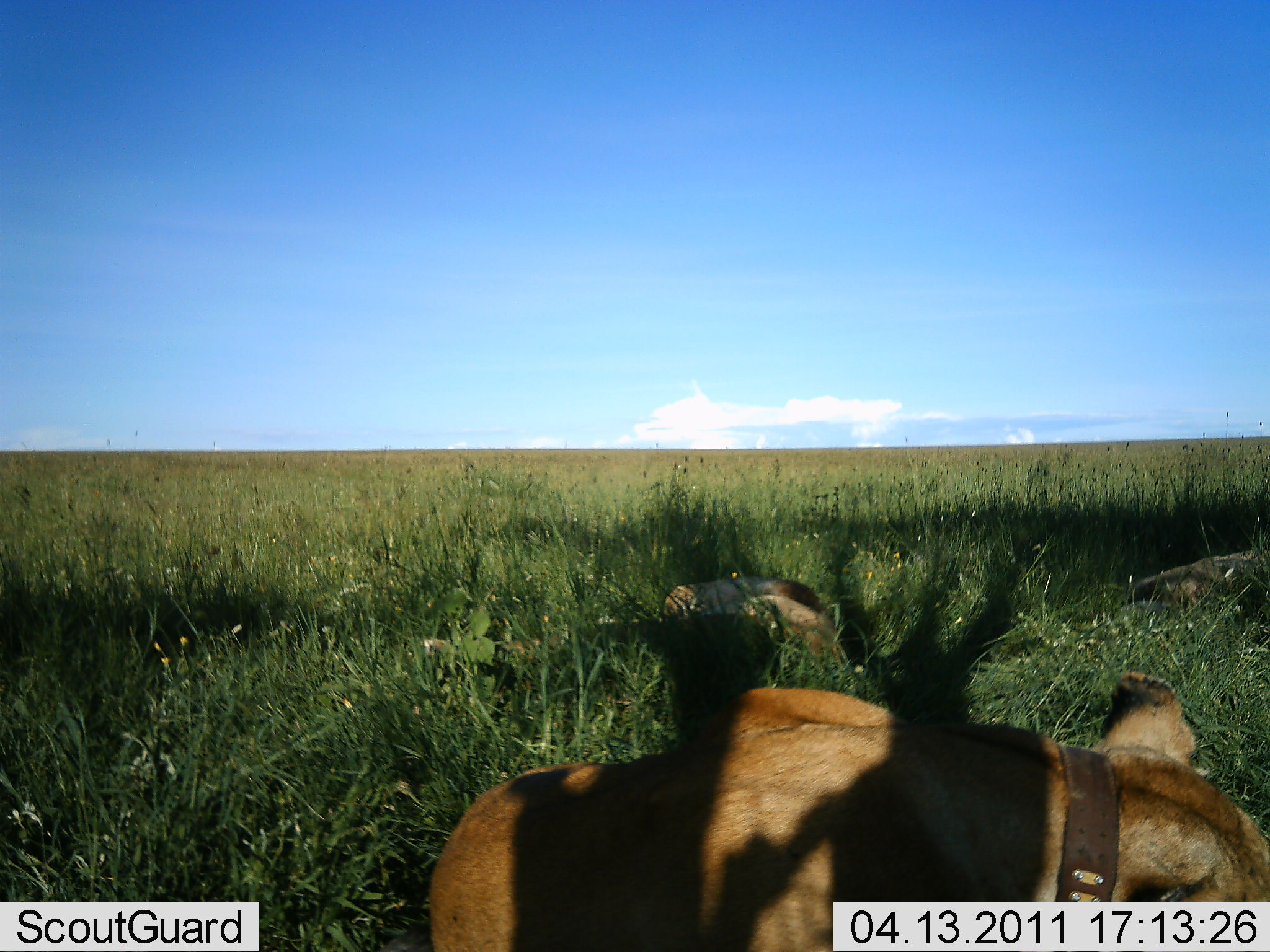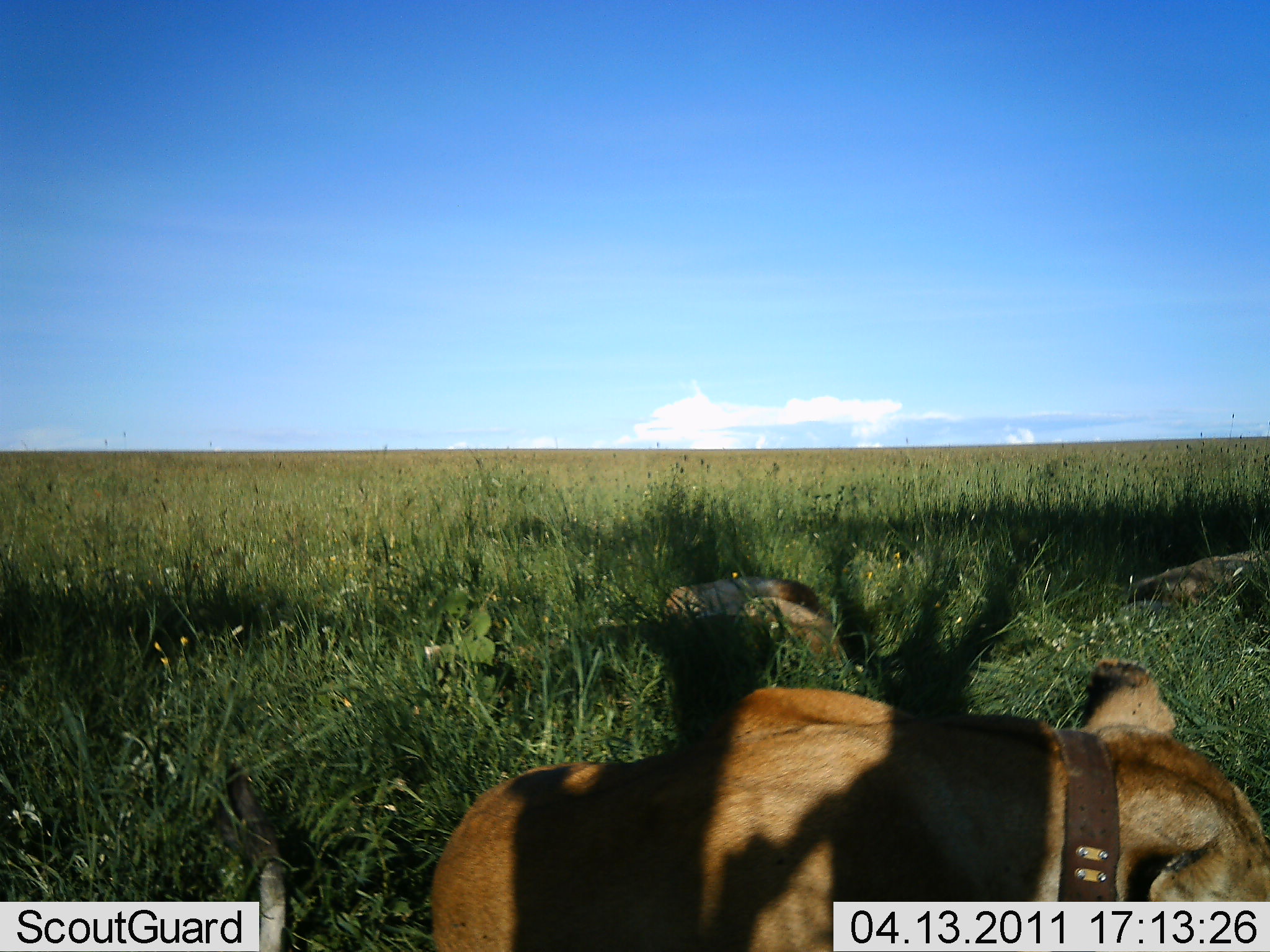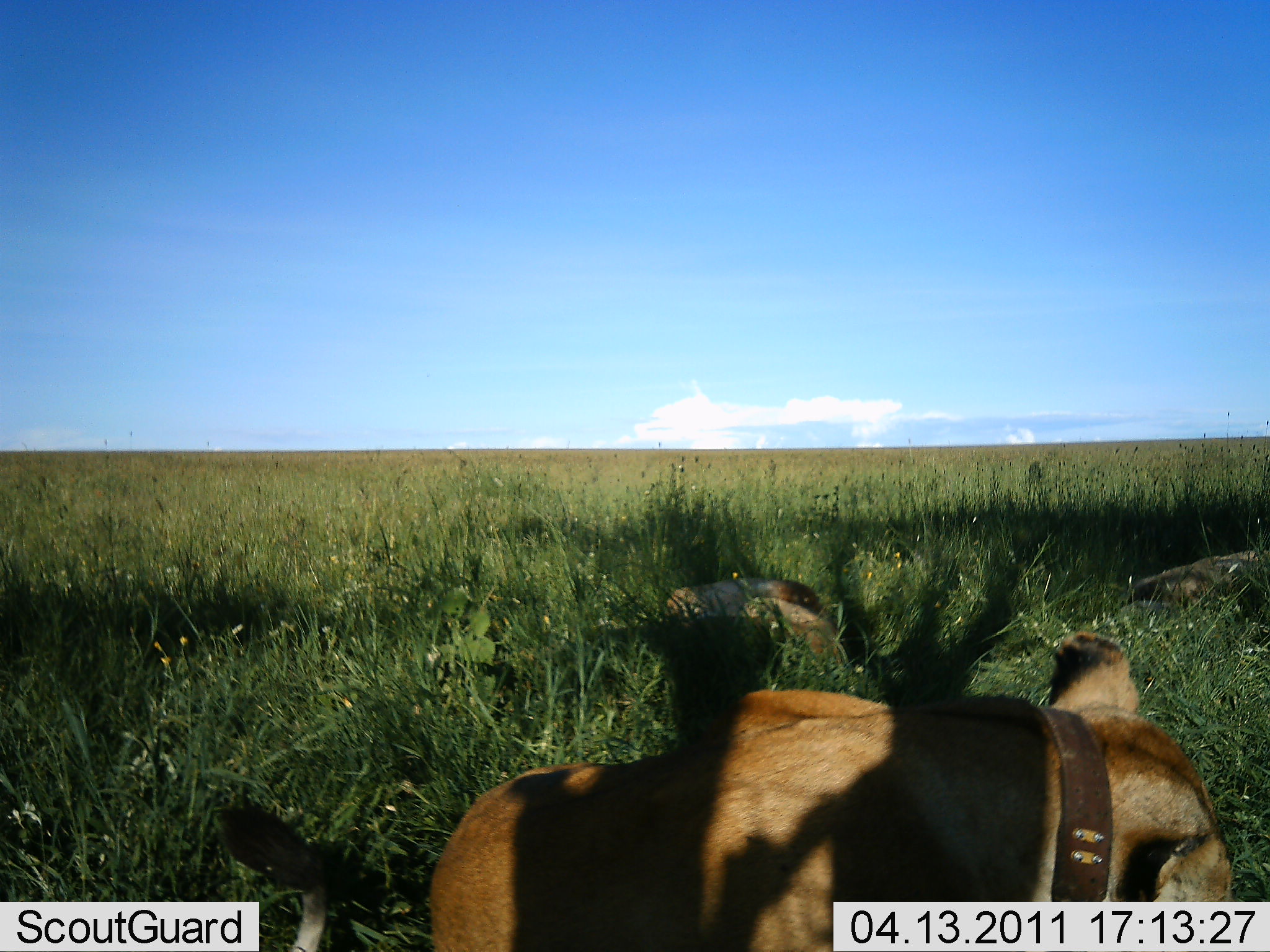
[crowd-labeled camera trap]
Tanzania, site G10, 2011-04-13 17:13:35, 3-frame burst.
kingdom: Animalia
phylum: Chordata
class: Mammalia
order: Carnivora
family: Felidae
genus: Panthera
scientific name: Panthera leo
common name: lion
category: lionfemale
Lionfemale (lion) (Panthera leo), count 2. Behavior (volunteer vote fractions): standing 9%, resting 91%, moving 9%, interacting 0%. Young present (vote fraction): 9%. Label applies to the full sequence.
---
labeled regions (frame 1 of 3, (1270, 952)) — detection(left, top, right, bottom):
animal: detection(416, 675, 1270, 952); detection(657, 572, 838, 672); detection(729, 593, 877, 693); detection(406, 610, 594, 673)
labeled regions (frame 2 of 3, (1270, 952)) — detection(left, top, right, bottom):
animal: detection(225, 650, 1270, 951); detection(452, 597, 861, 695); detection(662, 572, 820, 624)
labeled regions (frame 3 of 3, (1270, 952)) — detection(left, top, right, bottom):
animal: detection(210, 622, 1243, 952); detection(557, 600, 861, 698); detection(663, 580, 823, 639)